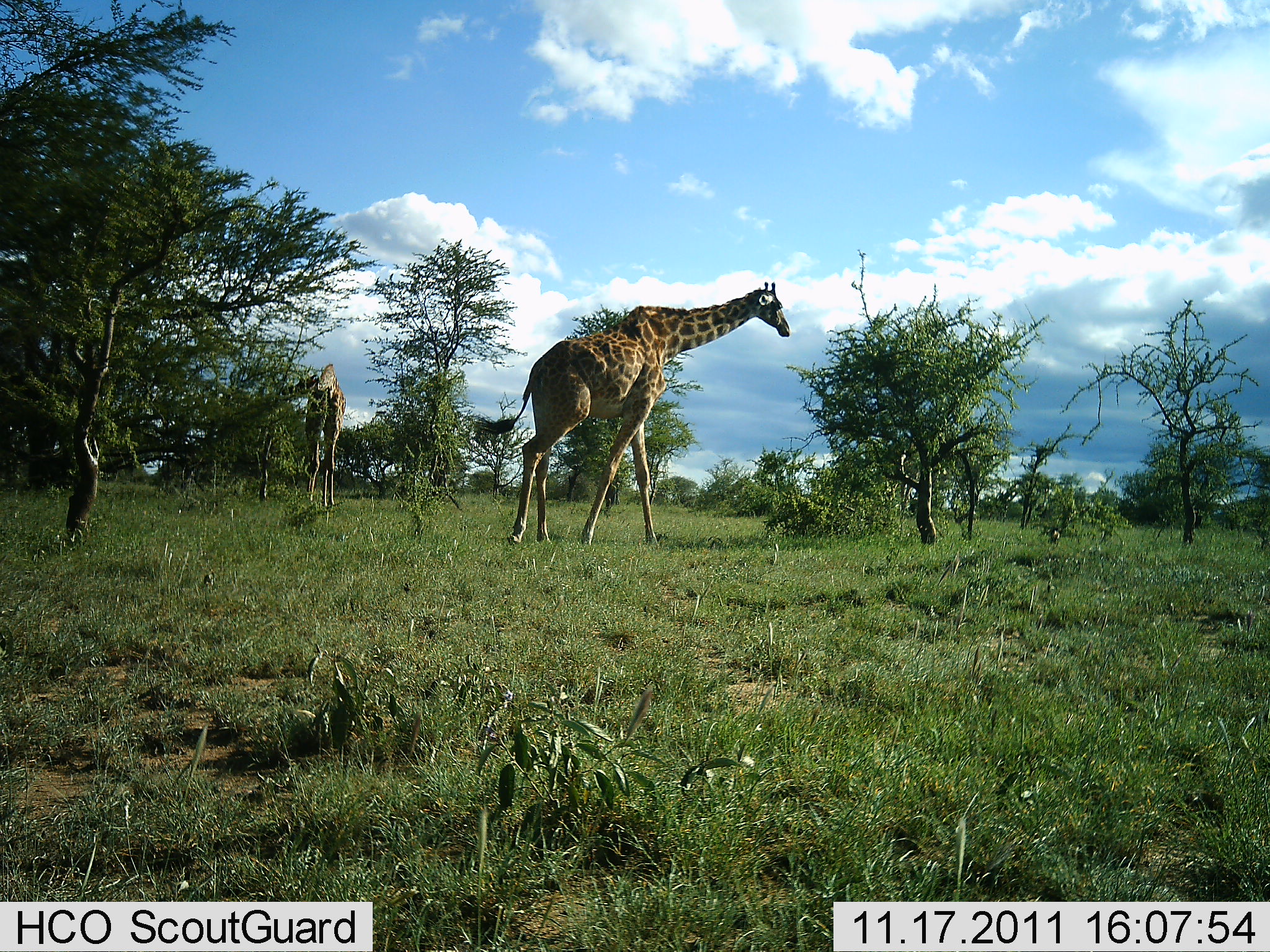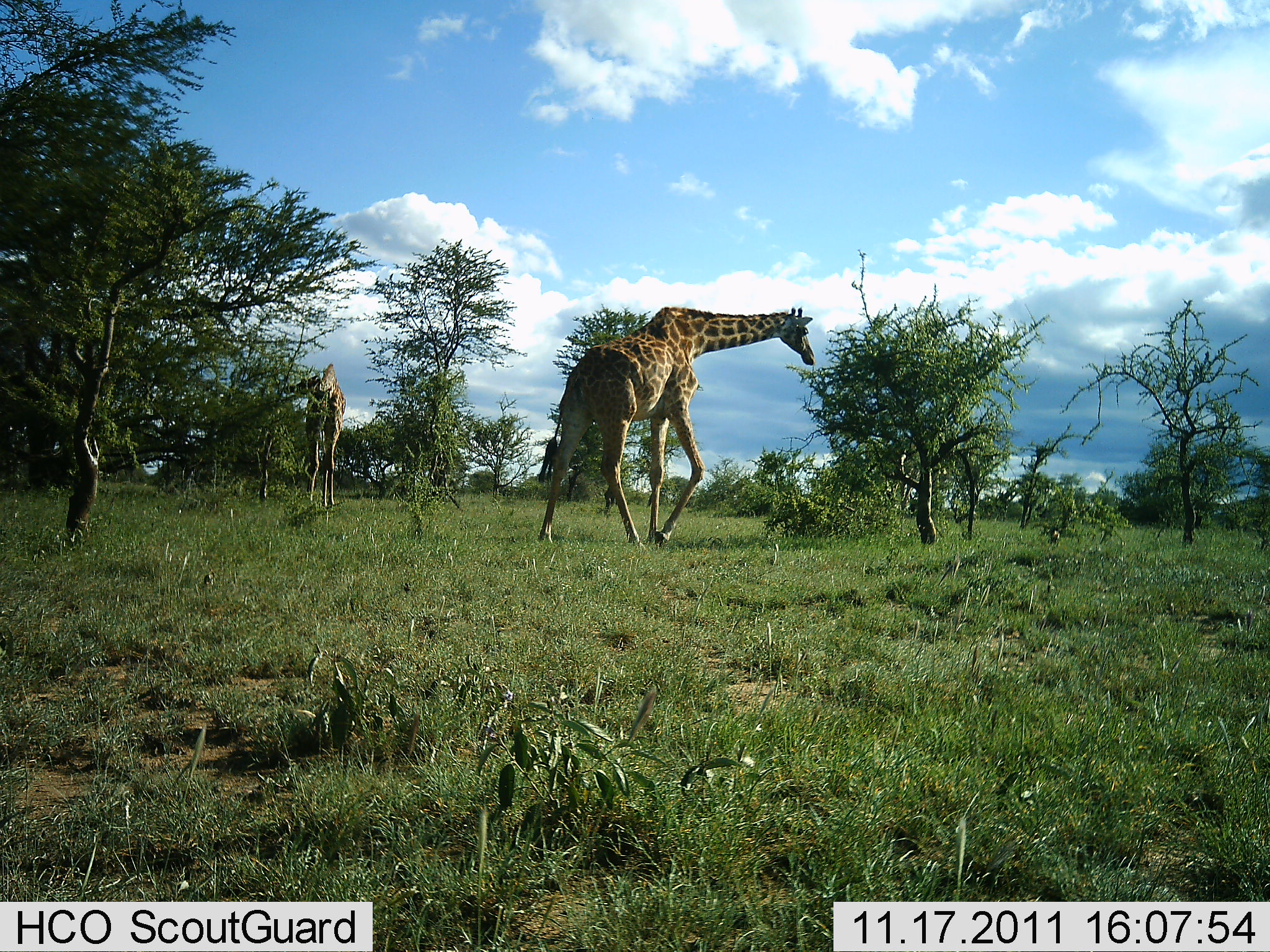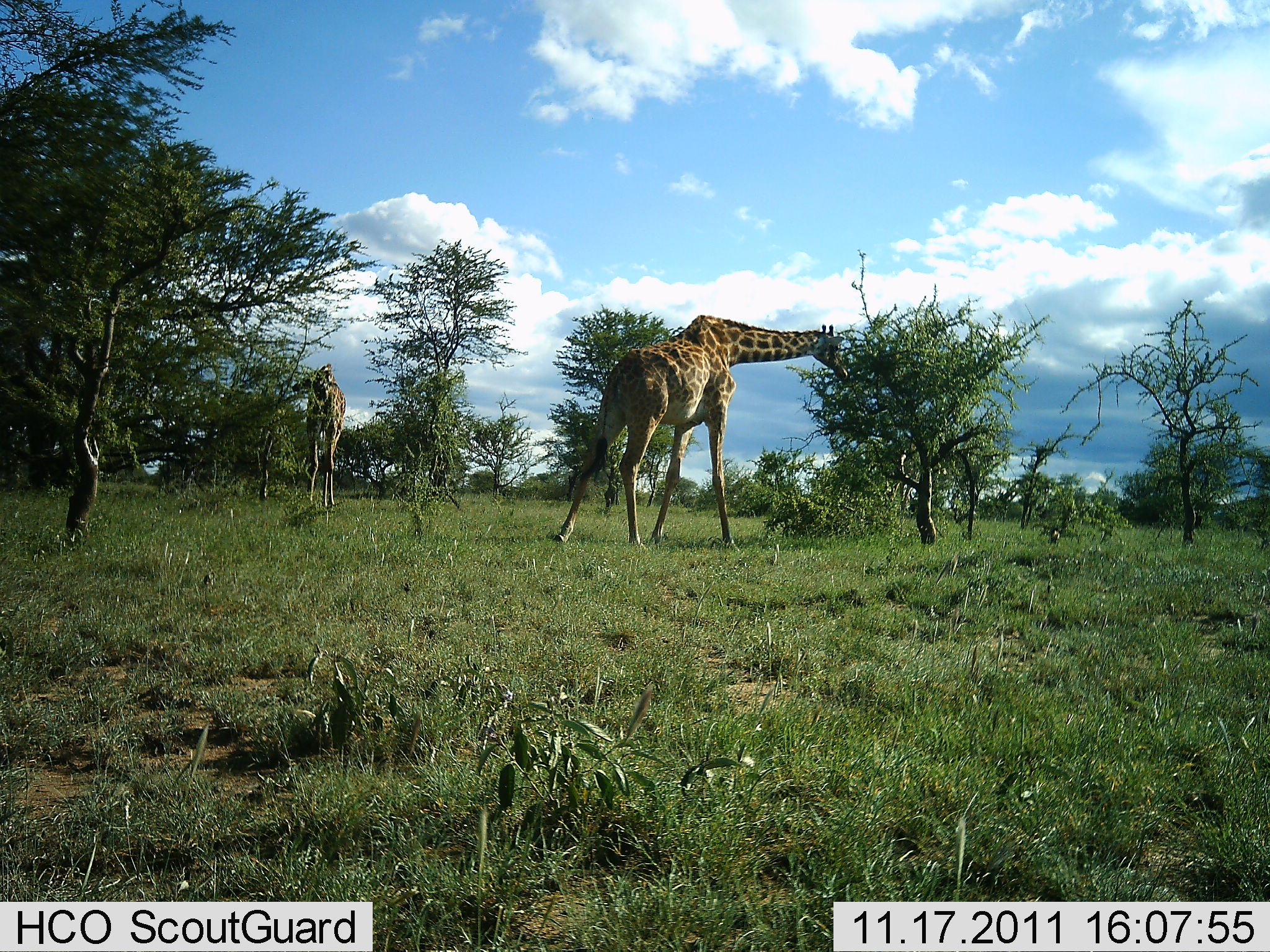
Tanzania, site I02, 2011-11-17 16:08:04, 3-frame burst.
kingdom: Animalia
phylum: Chordata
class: Mammalia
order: Artiodactyla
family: Giraffidae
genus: Giraffa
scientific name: Giraffa camelopardalis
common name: giraffe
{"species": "giraffe (Giraffa camelopardalis)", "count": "2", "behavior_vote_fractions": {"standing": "29%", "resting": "0%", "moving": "50%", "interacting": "0%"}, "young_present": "0%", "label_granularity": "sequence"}